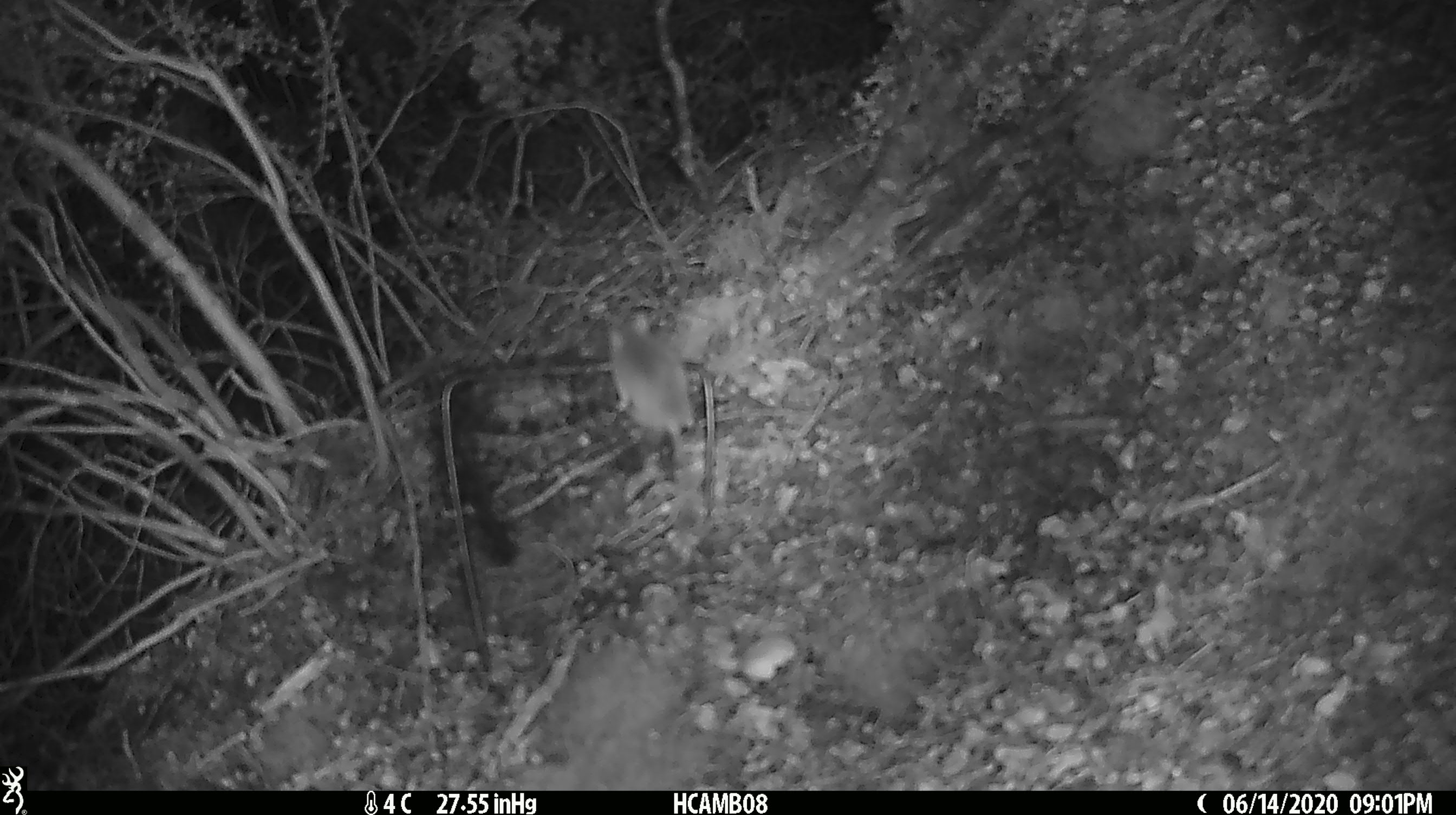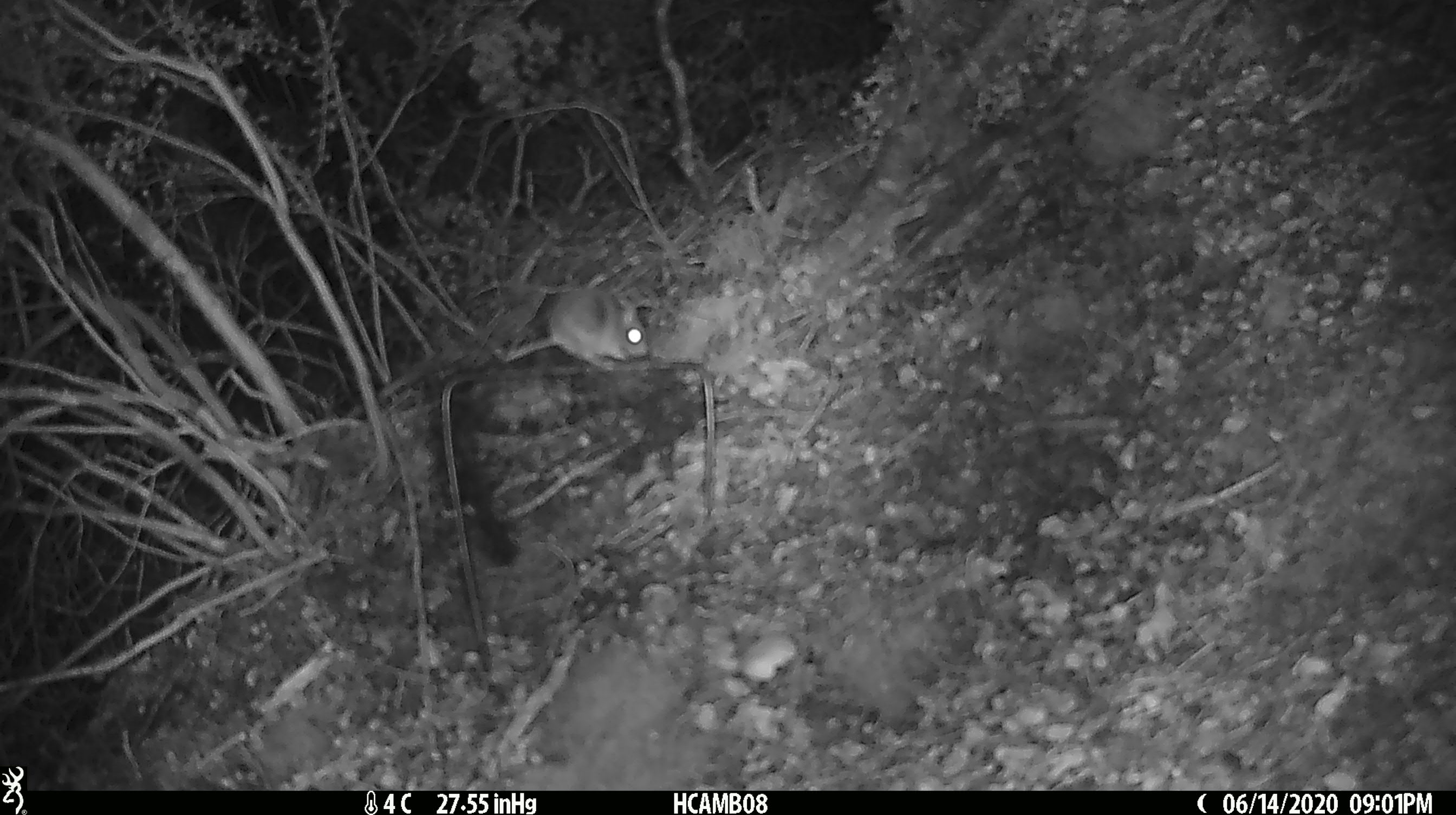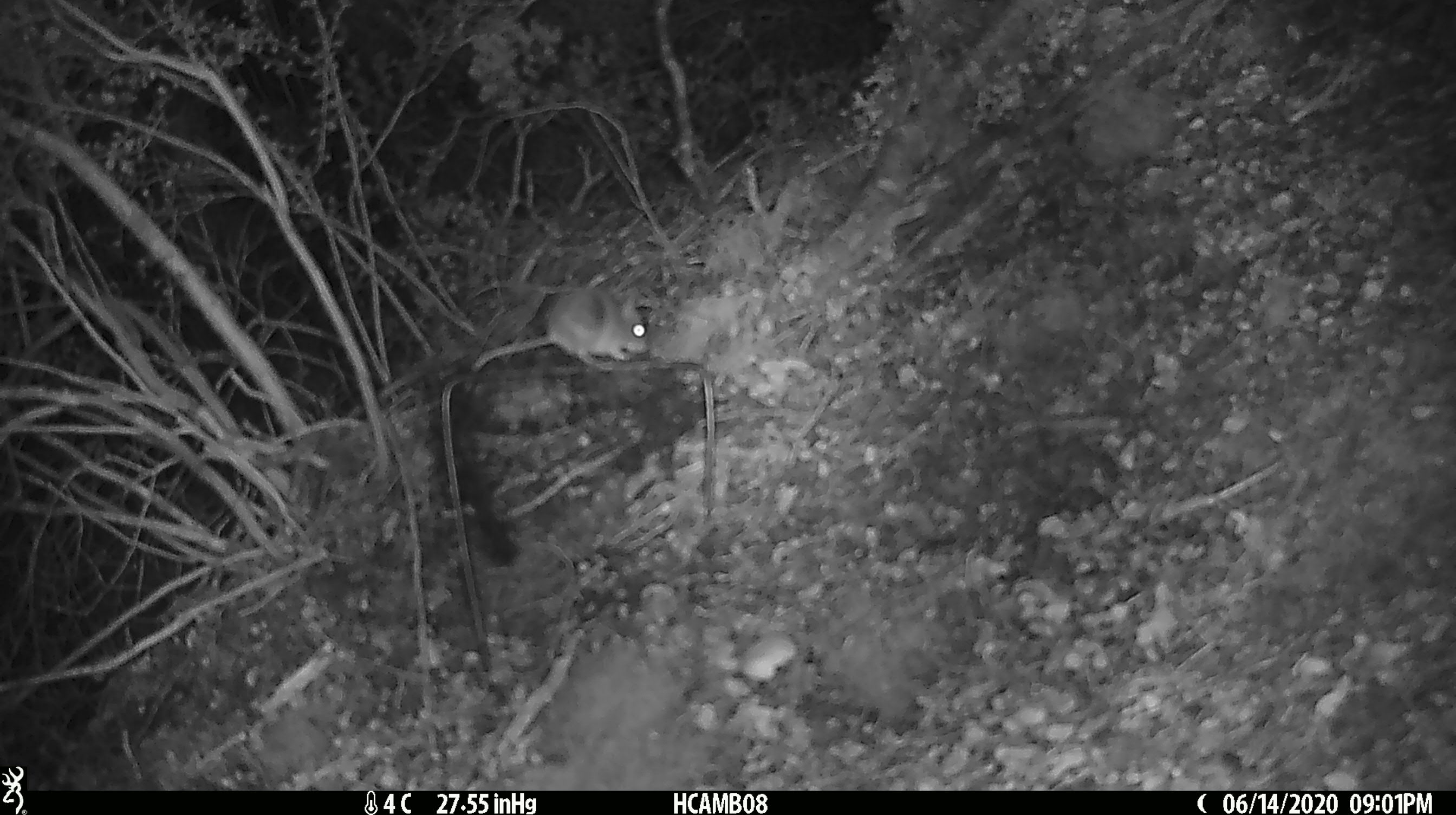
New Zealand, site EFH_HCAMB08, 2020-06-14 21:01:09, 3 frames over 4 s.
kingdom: Animalia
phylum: Chordata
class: Mammalia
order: Rodentia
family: Muridae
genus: Mus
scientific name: Mus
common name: mouse